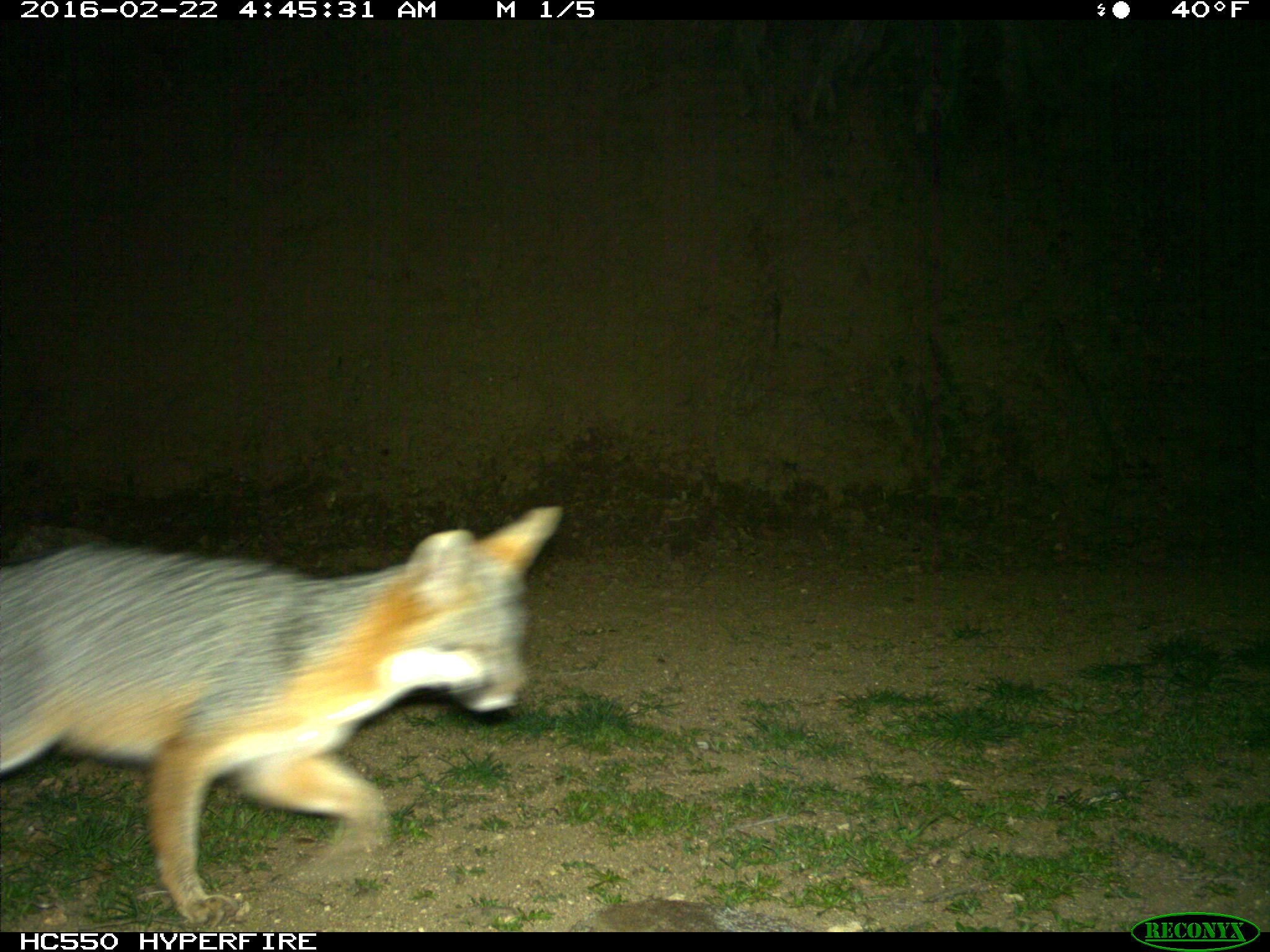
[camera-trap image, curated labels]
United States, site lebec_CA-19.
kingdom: Animalia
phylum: Chordata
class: Mammalia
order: Carnivora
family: Canidae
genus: Urocyon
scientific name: Urocyon cinereoargenteus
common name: gray fox